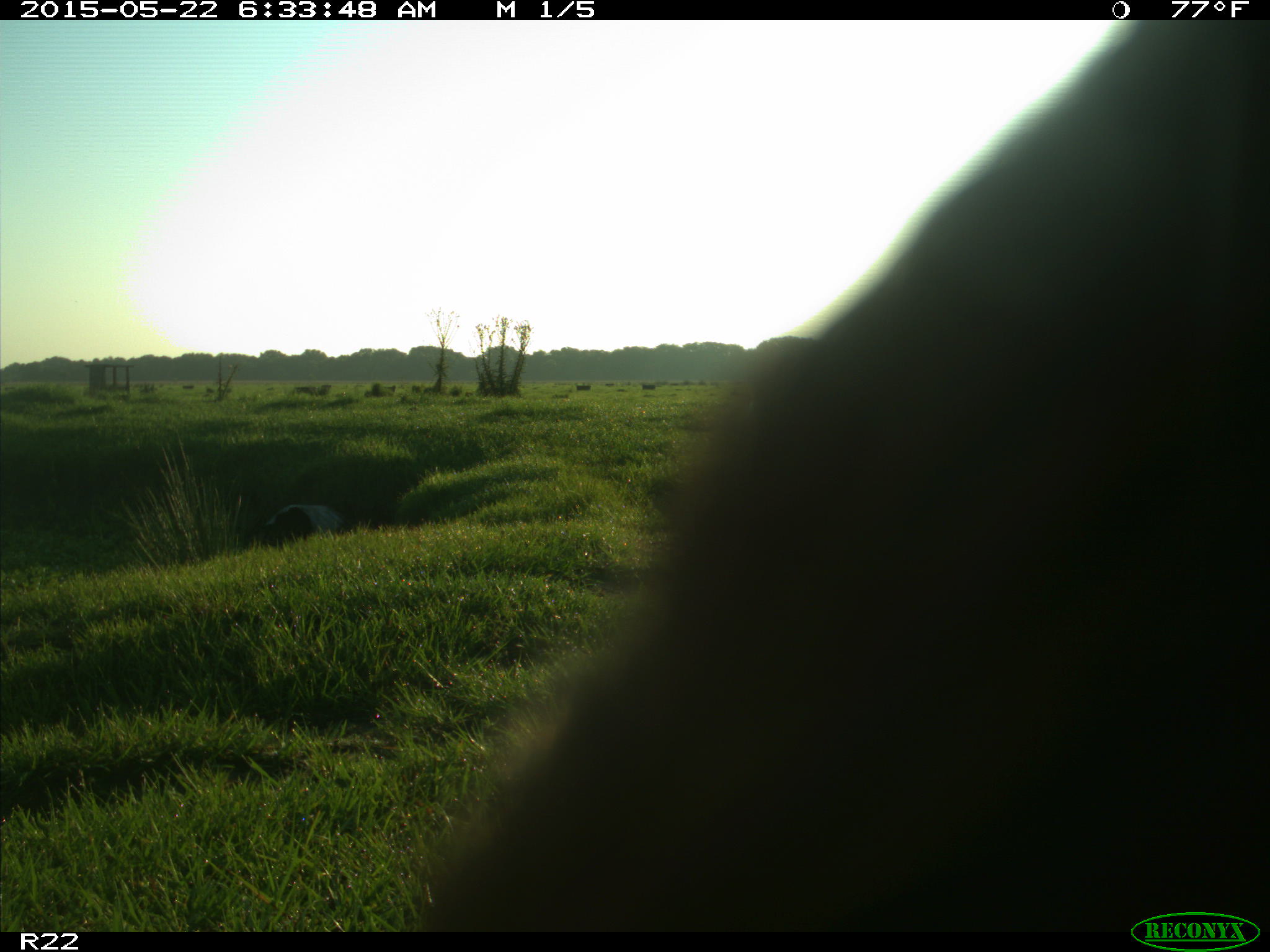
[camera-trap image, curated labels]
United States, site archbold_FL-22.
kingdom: Animalia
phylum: Chordata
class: Mammalia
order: Artiodactyla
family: Bovidae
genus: Bos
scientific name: Bos taurus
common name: domestic cow